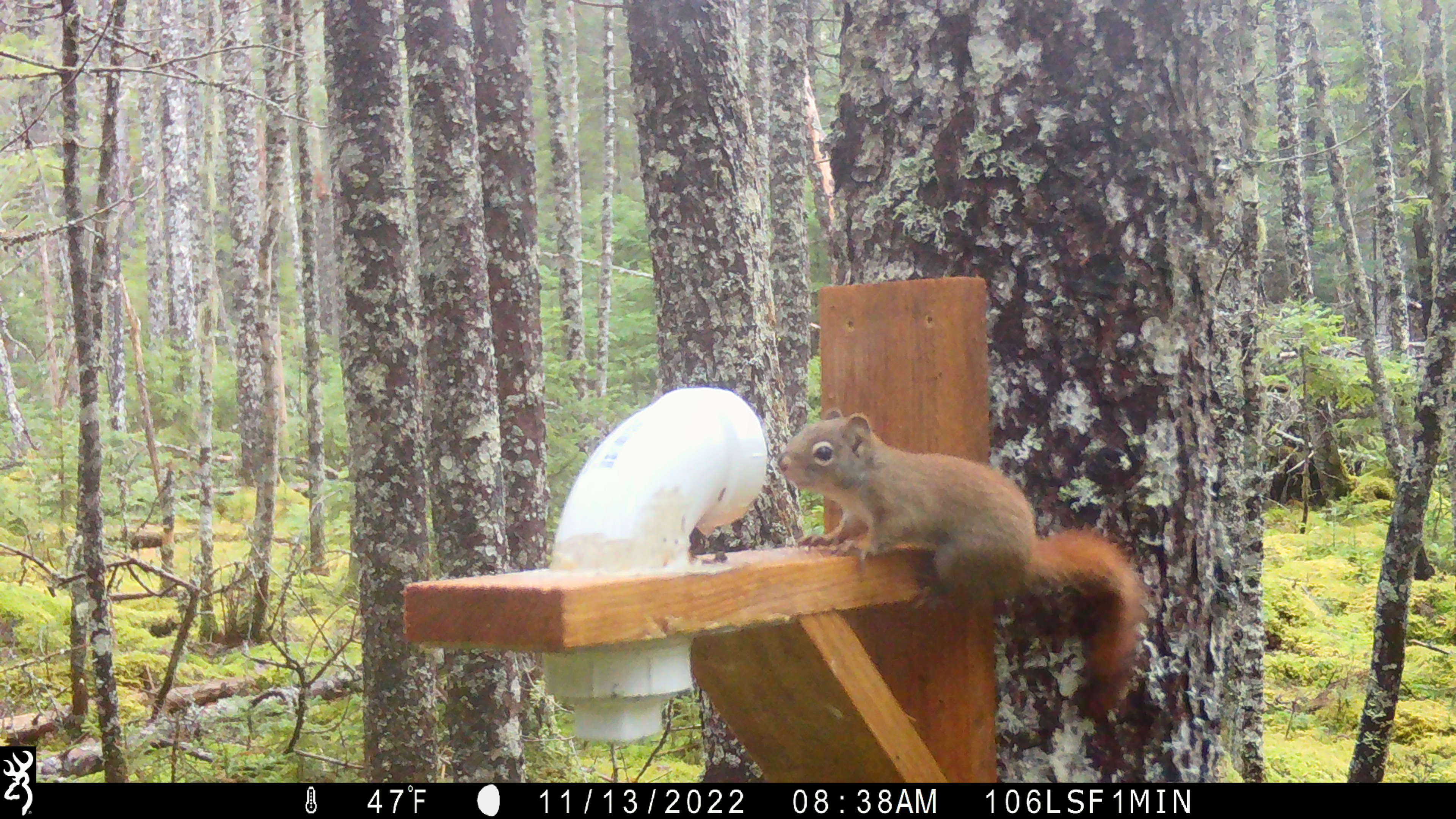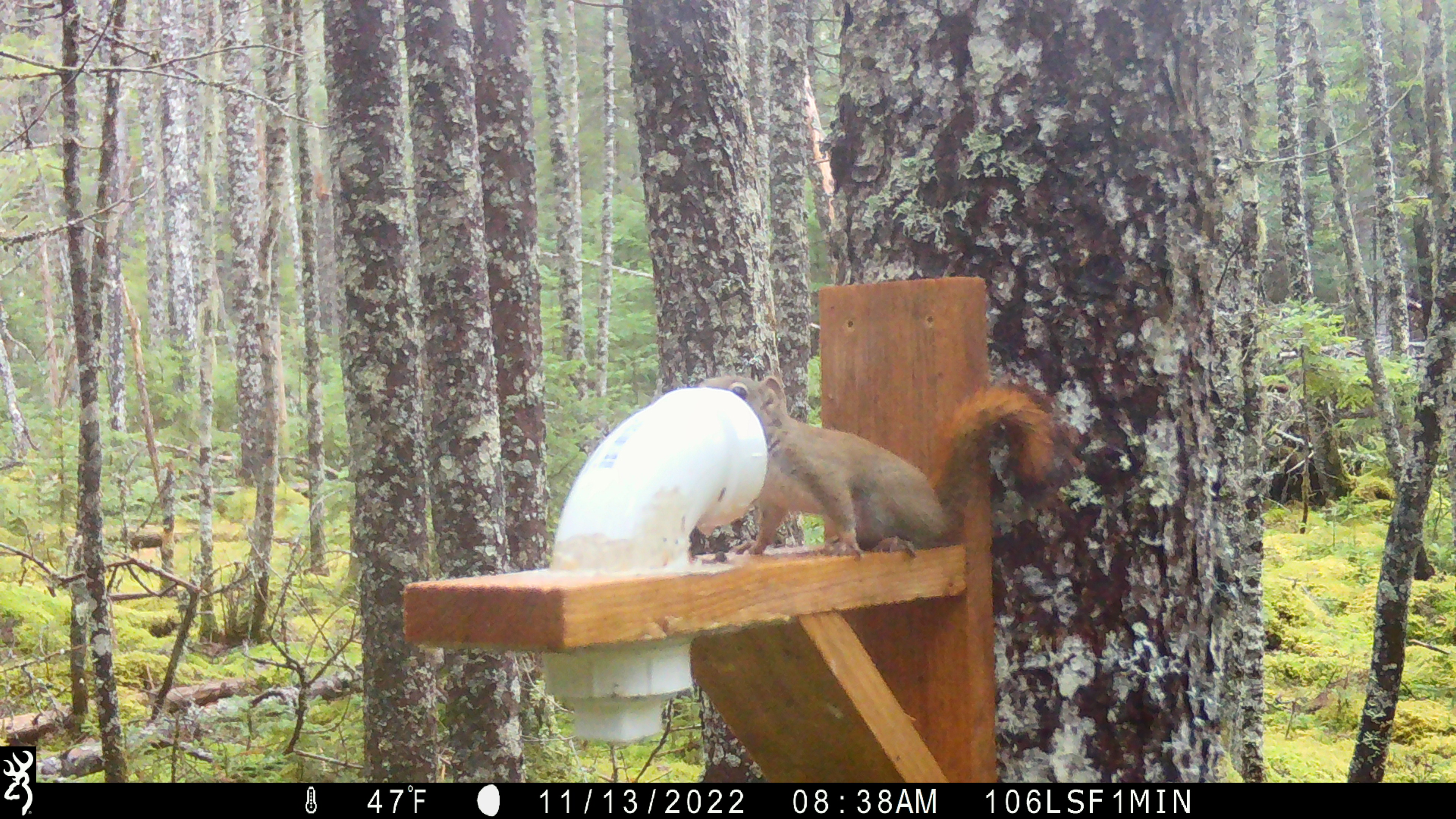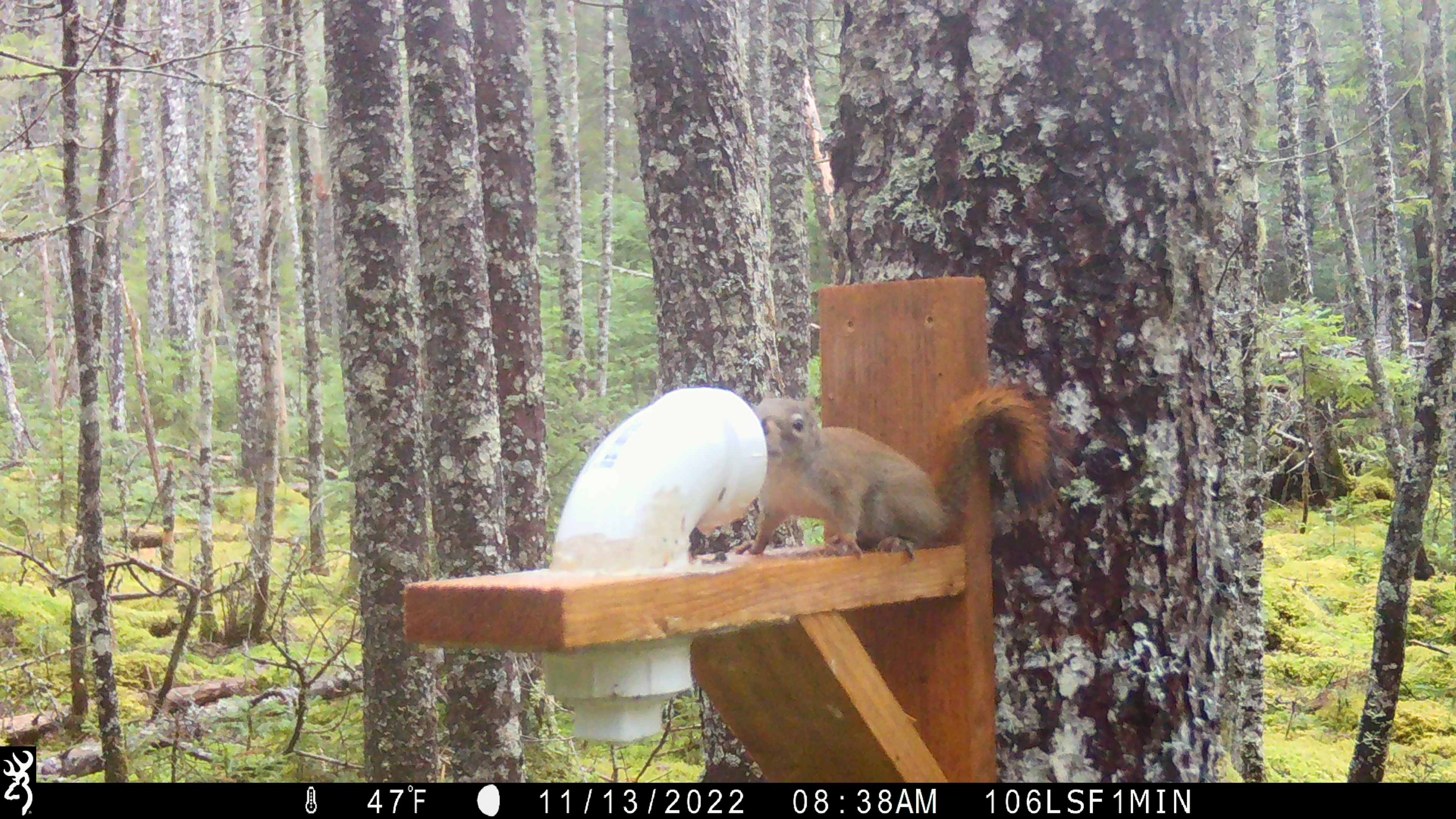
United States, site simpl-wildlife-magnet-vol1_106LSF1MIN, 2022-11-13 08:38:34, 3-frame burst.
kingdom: Animalia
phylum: Chordata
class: Mammalia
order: Rodentia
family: Sciuridae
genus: Tamiasciurus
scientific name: Tamiasciurus hudsonicus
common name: red squirrel